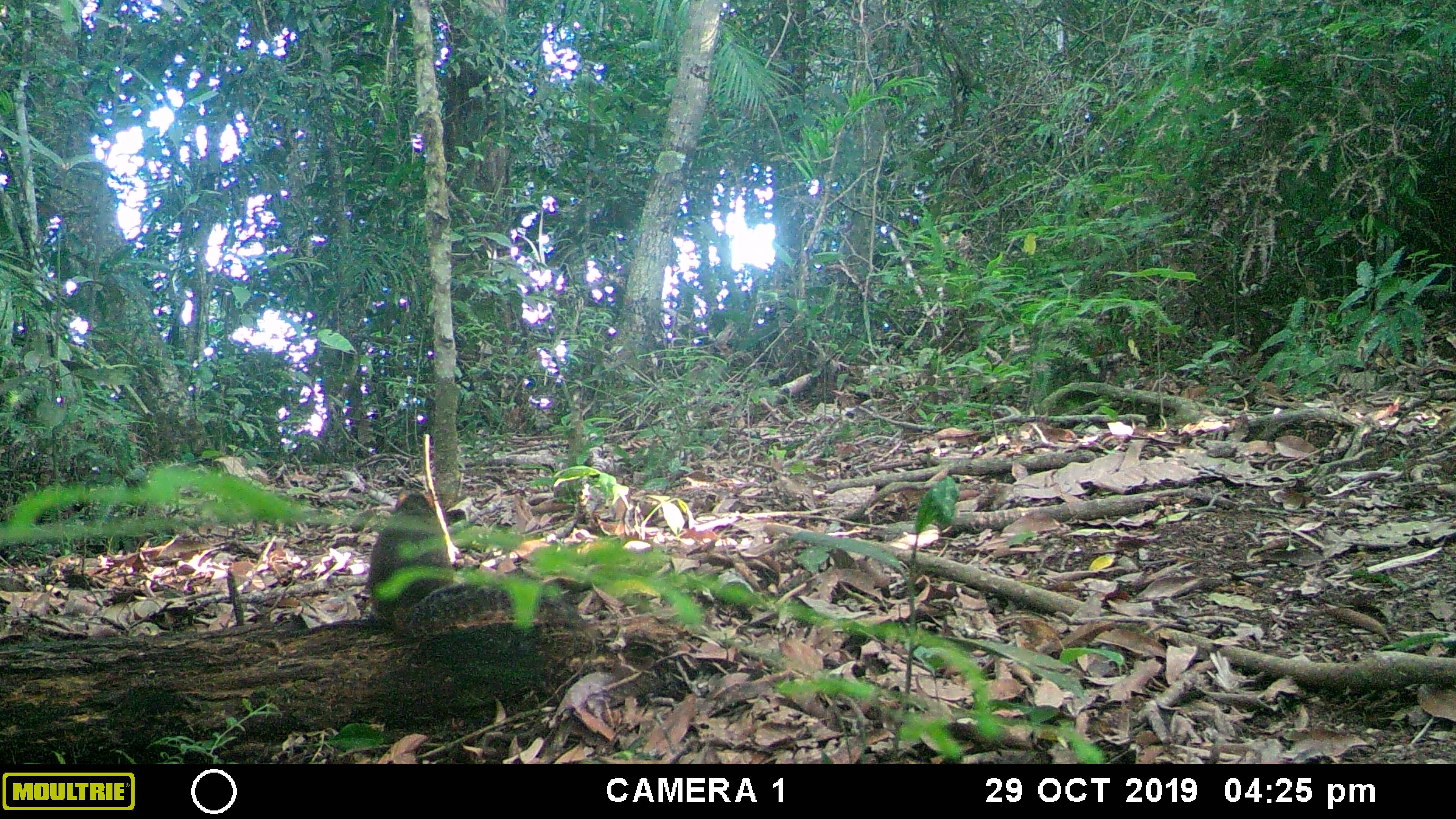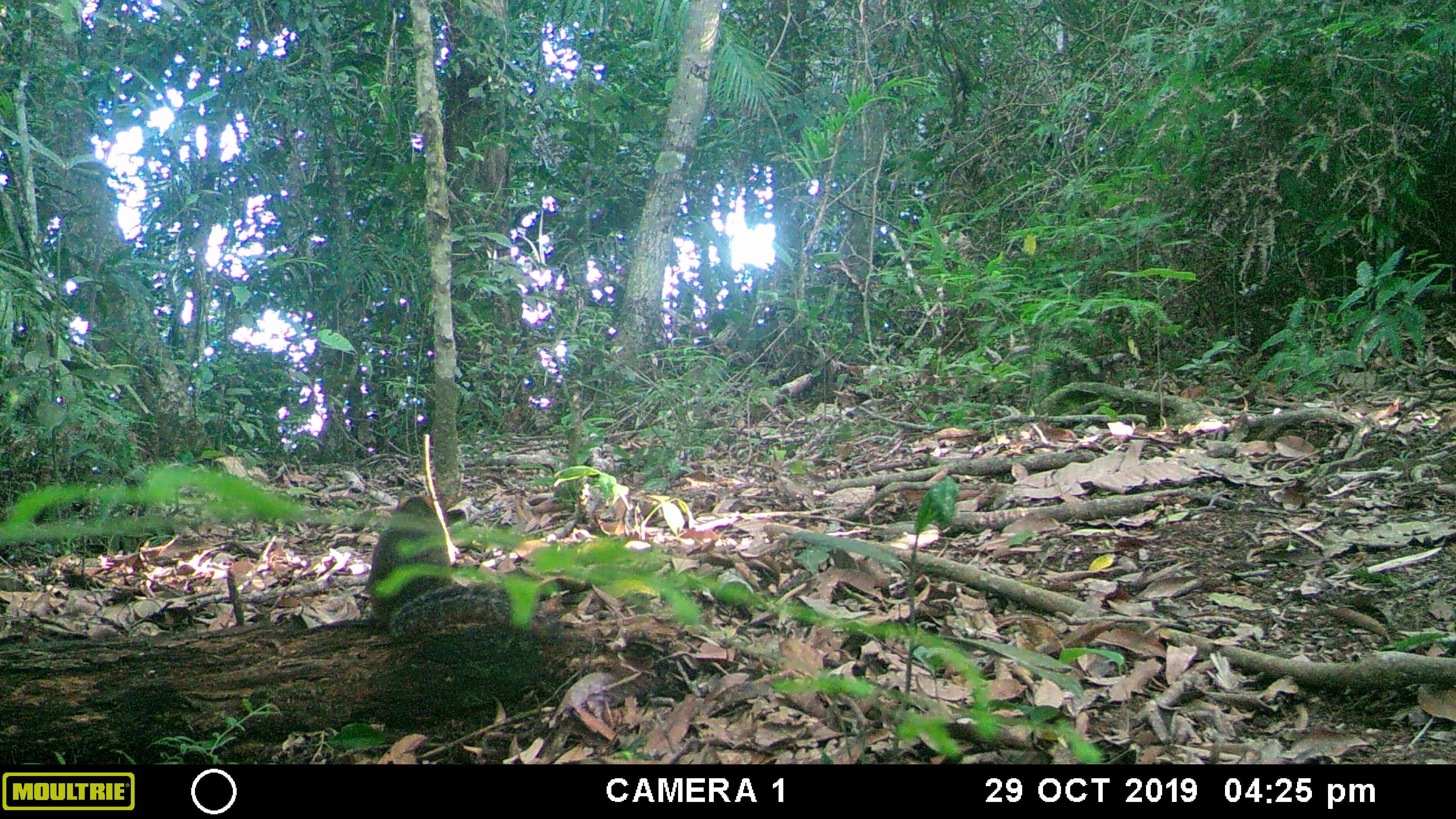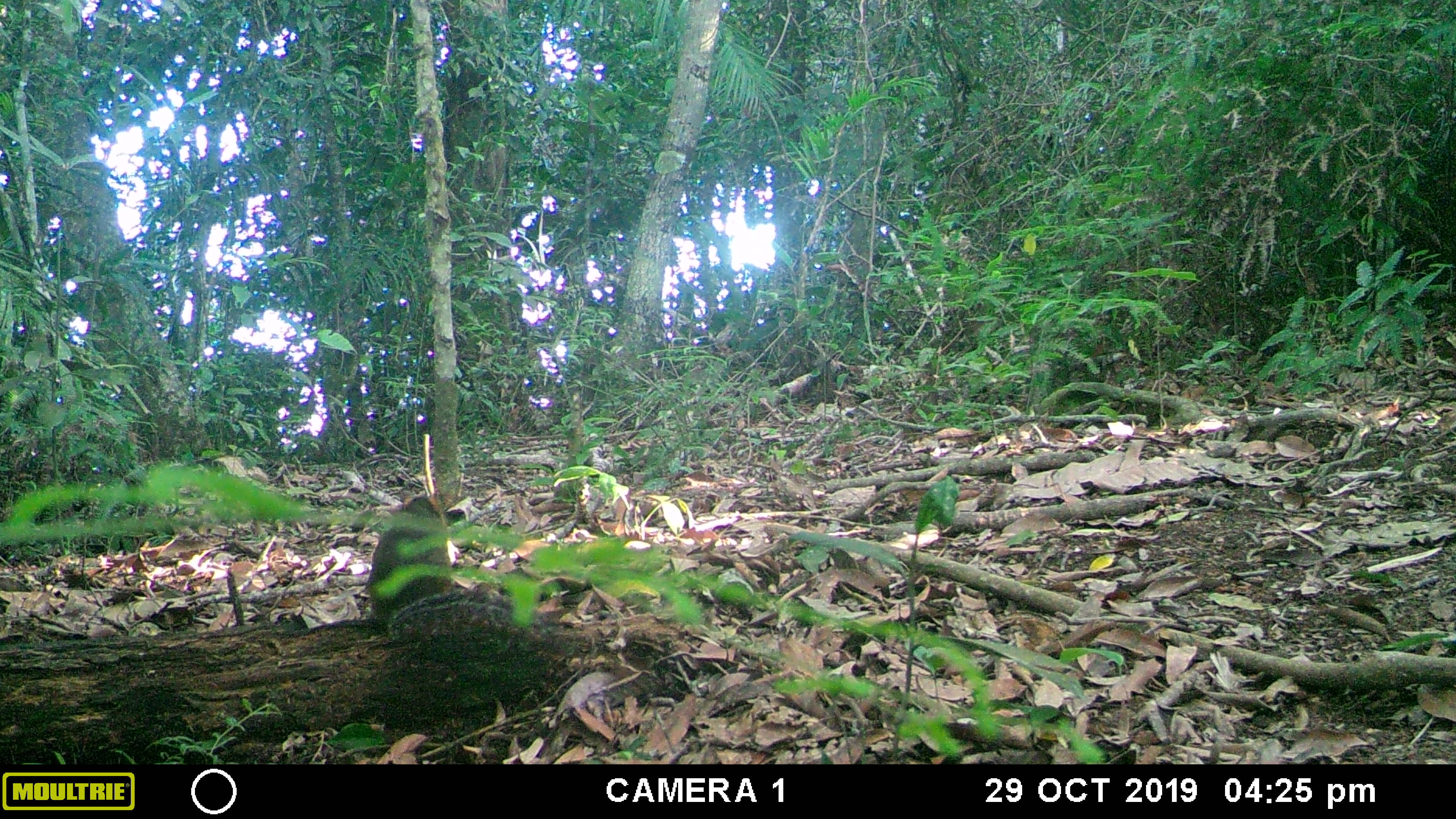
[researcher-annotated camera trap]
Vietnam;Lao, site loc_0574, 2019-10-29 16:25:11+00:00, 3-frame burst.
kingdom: Animalia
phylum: Chordata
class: Mammalia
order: Rodentia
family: Sciuridae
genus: Dremomys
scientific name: Dremomys rufigenis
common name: red-cheeked squirrel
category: red cheeked squirrel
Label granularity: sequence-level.